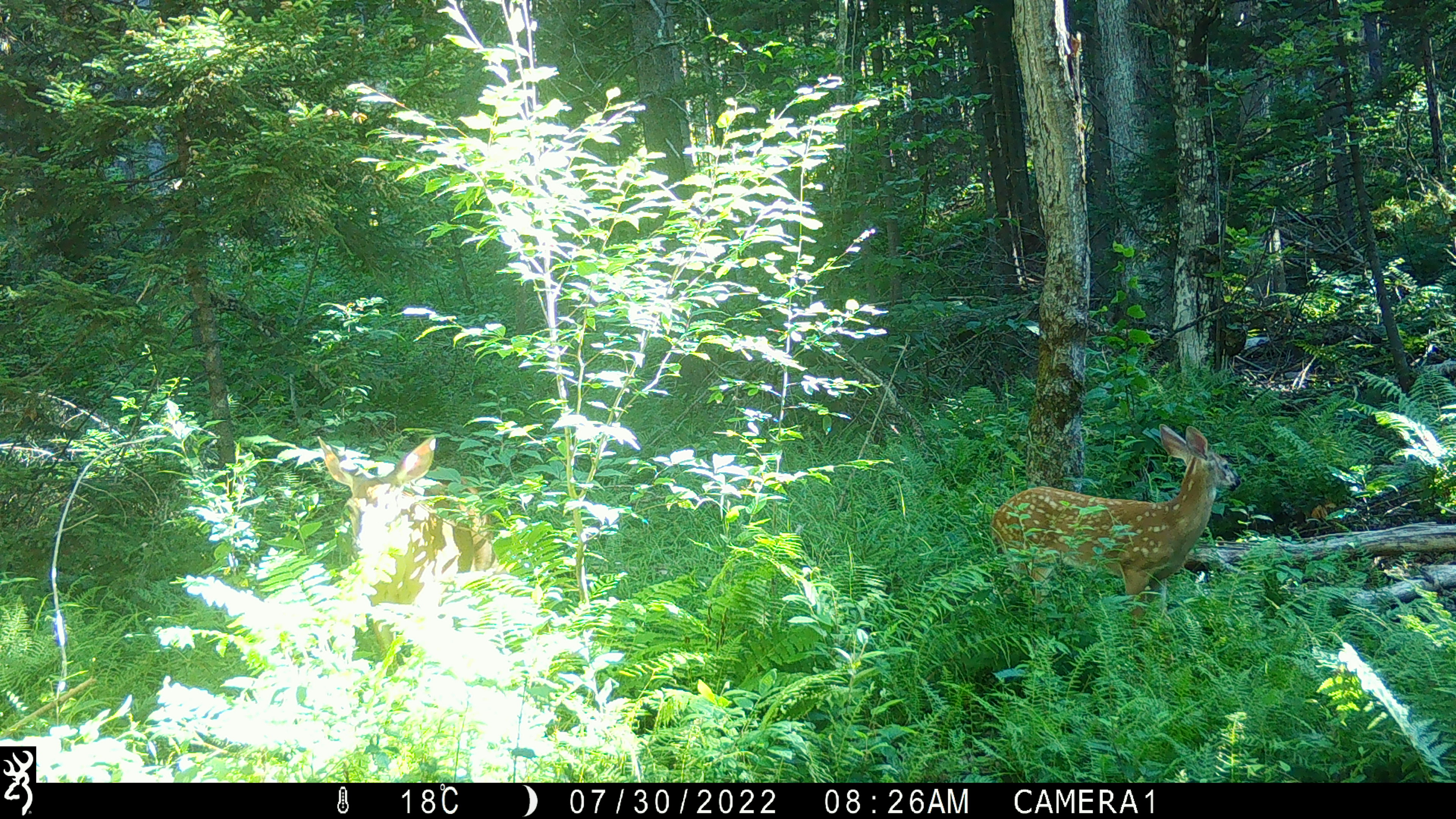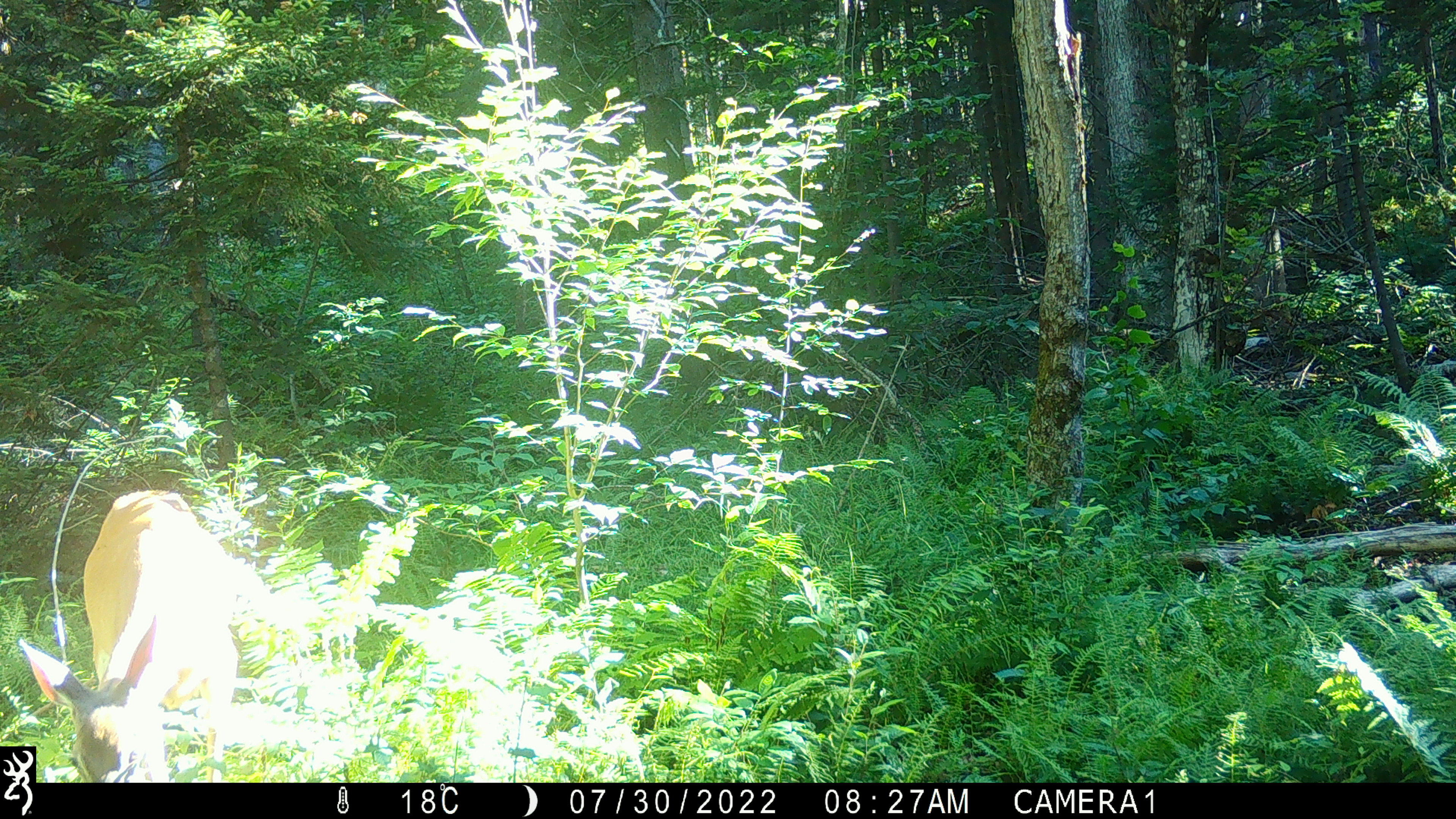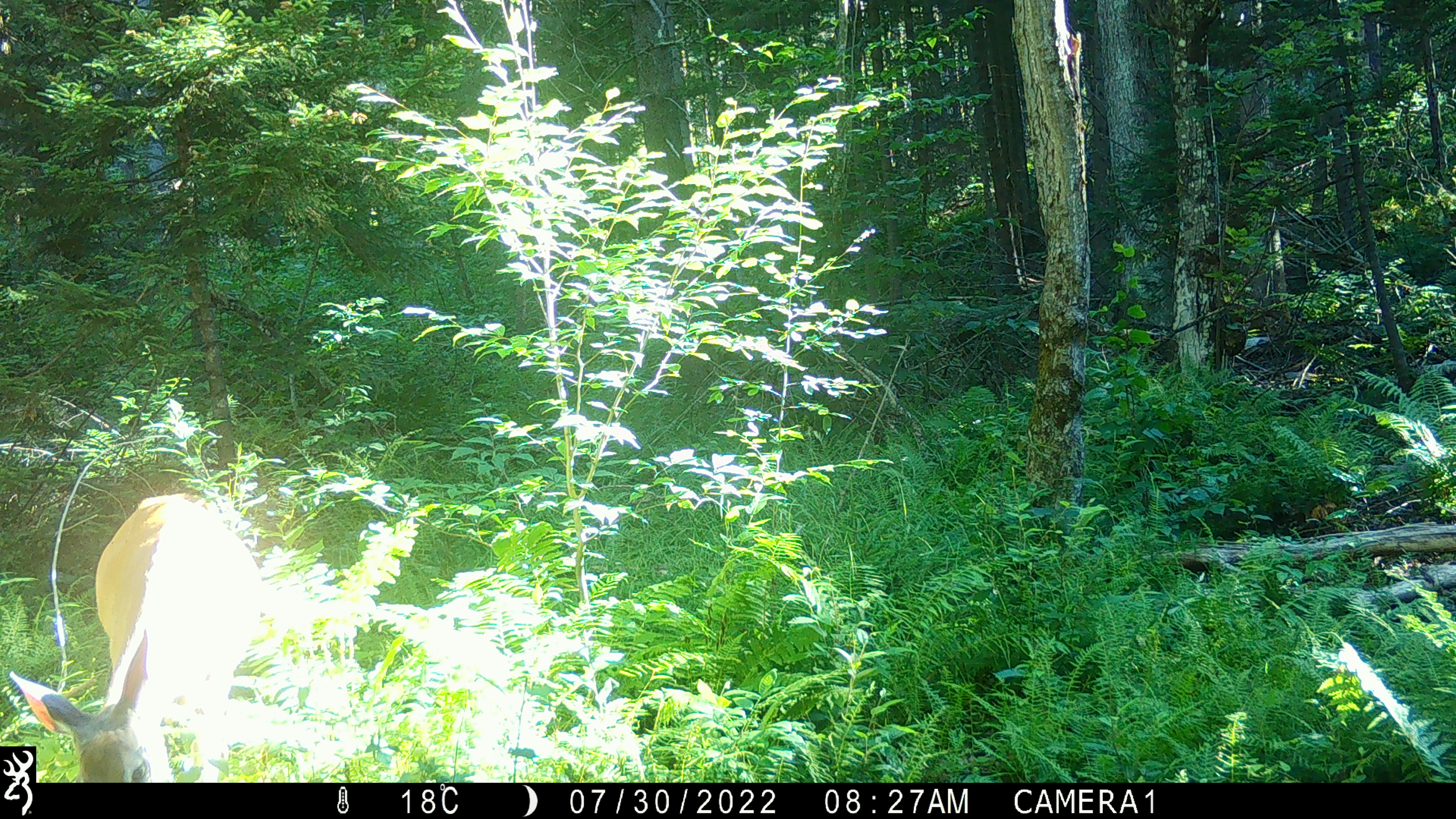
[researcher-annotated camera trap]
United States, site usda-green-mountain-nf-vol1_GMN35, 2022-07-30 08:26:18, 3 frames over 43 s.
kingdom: Animalia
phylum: Chordata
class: Mammalia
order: Artiodactyla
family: Cervidae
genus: Odocoileus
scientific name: Odocoileus virginianus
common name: white-tailed deer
White-tailed deer (Odocoileus virginianus).